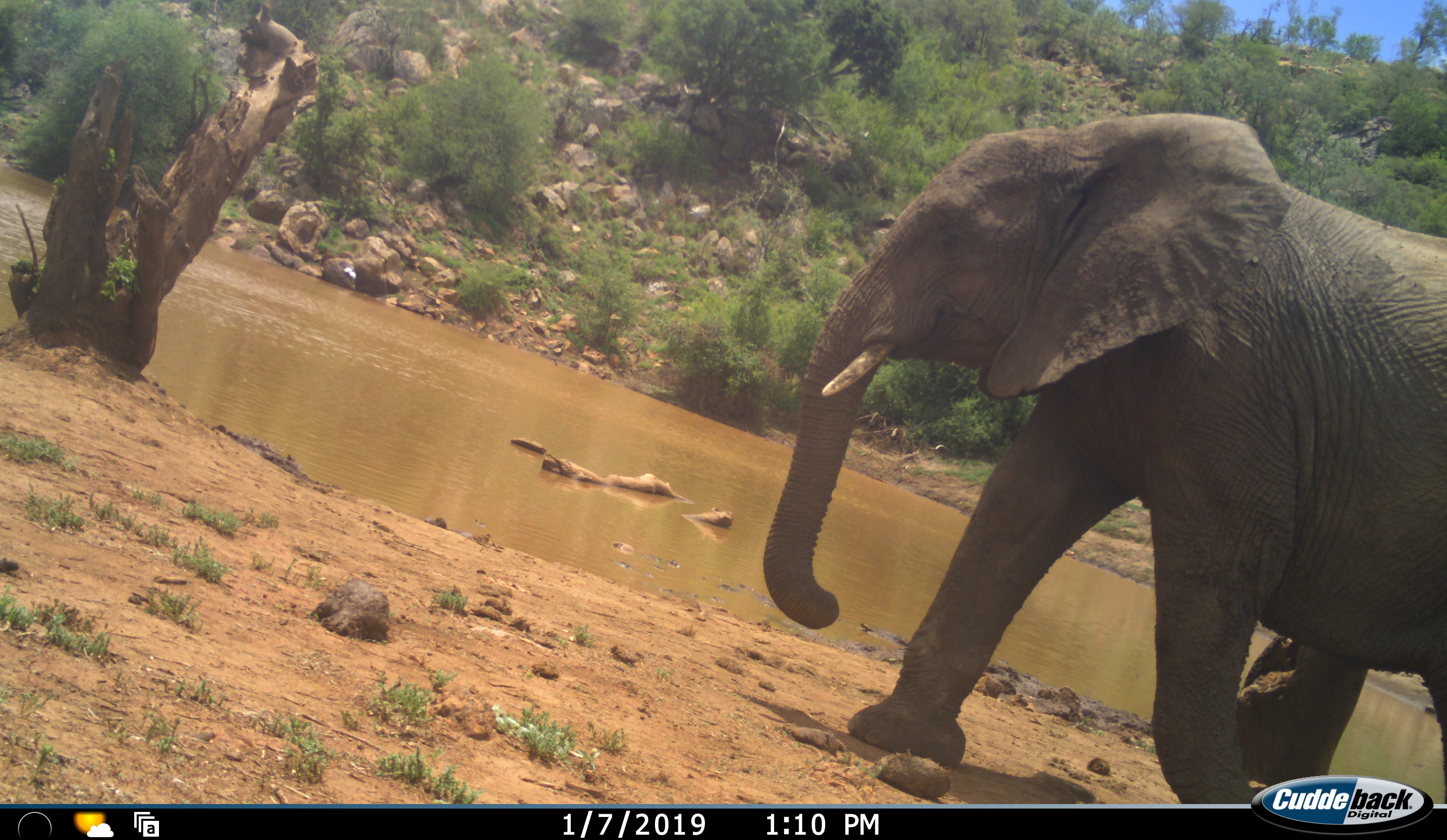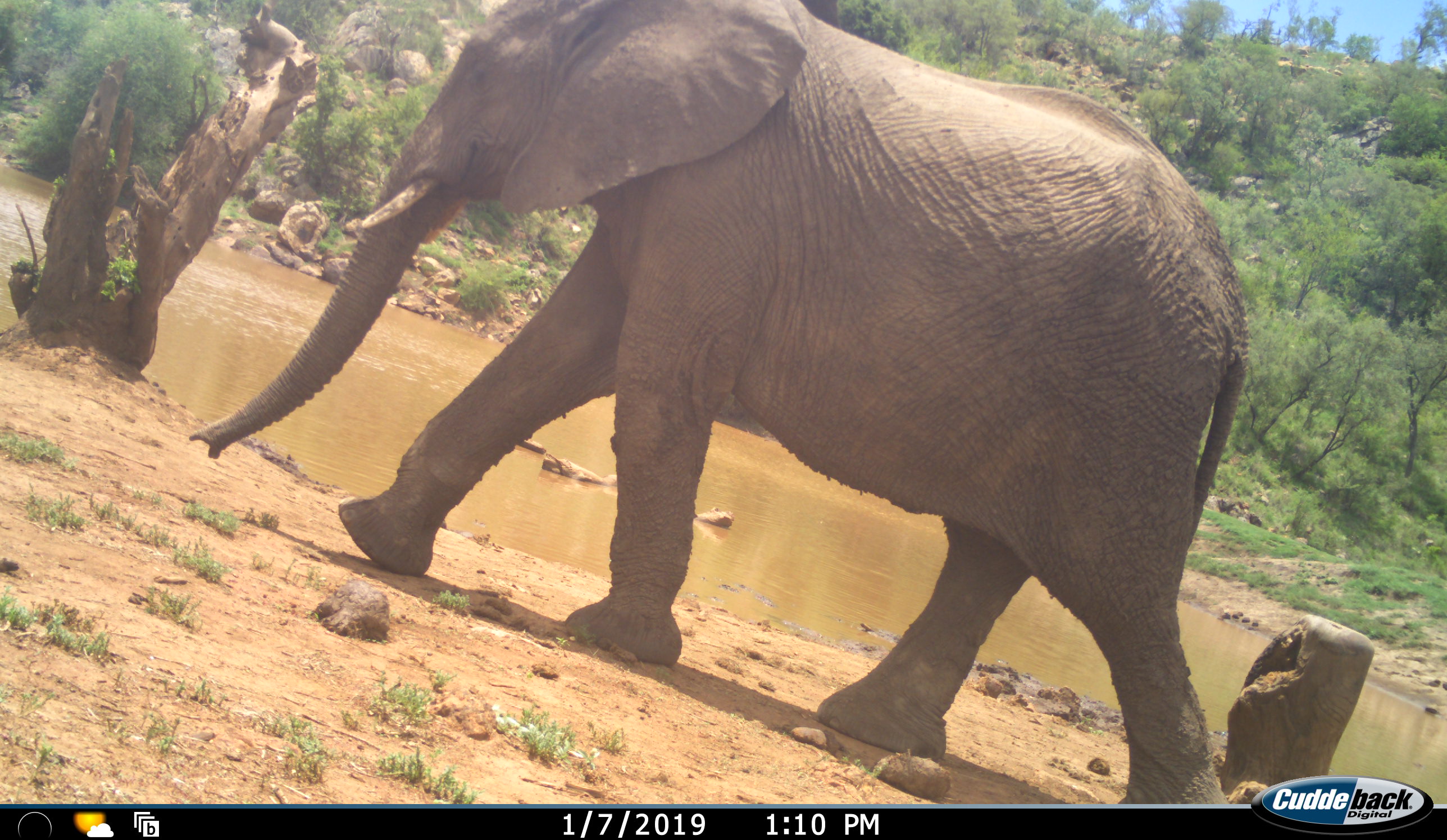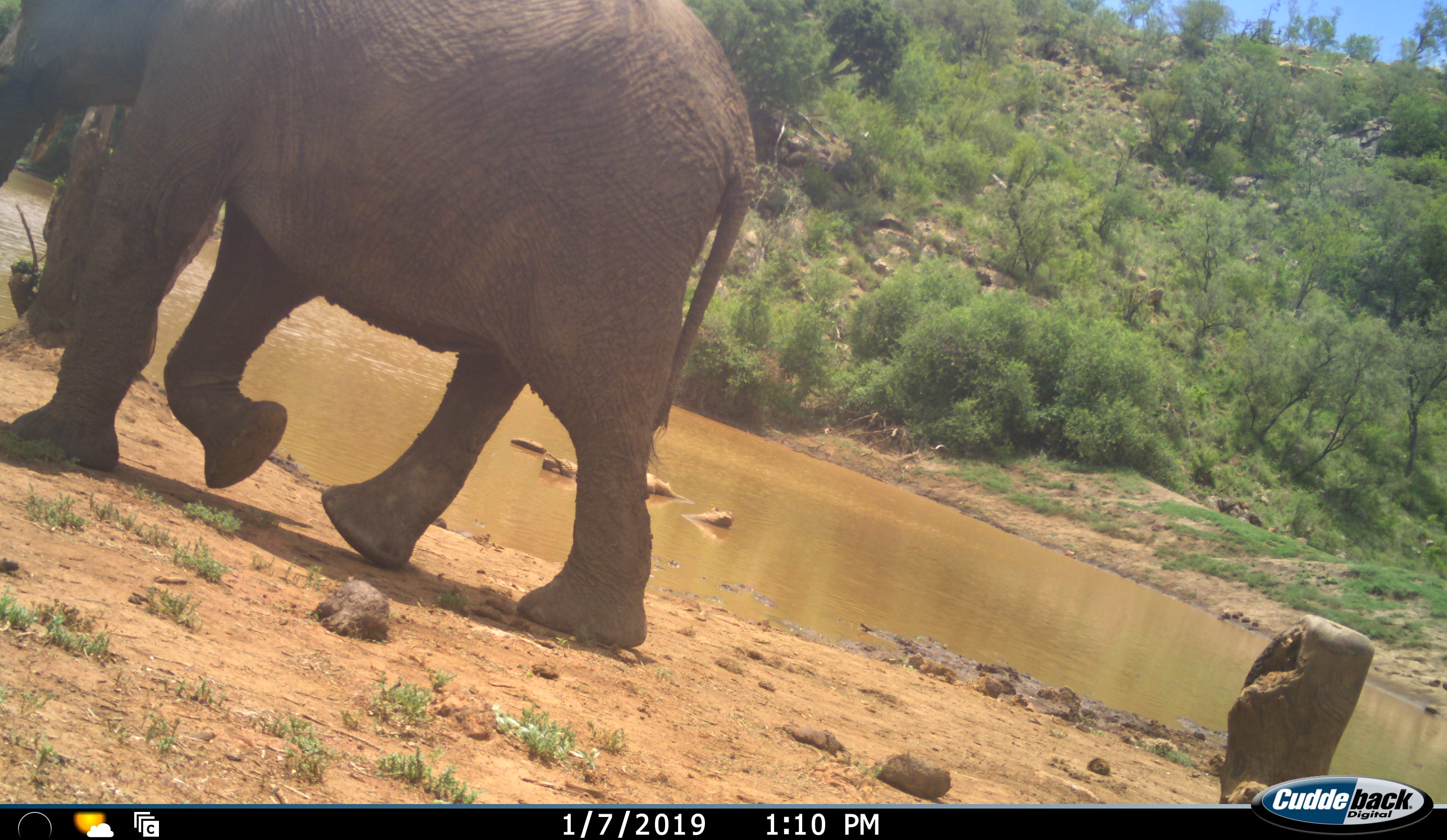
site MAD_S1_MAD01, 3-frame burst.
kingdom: Animalia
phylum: Chordata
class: Mammalia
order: Proboscidea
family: Elephantidae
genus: Loxodonta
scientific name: Loxodonta africana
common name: african bush elephant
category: elephant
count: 1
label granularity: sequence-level